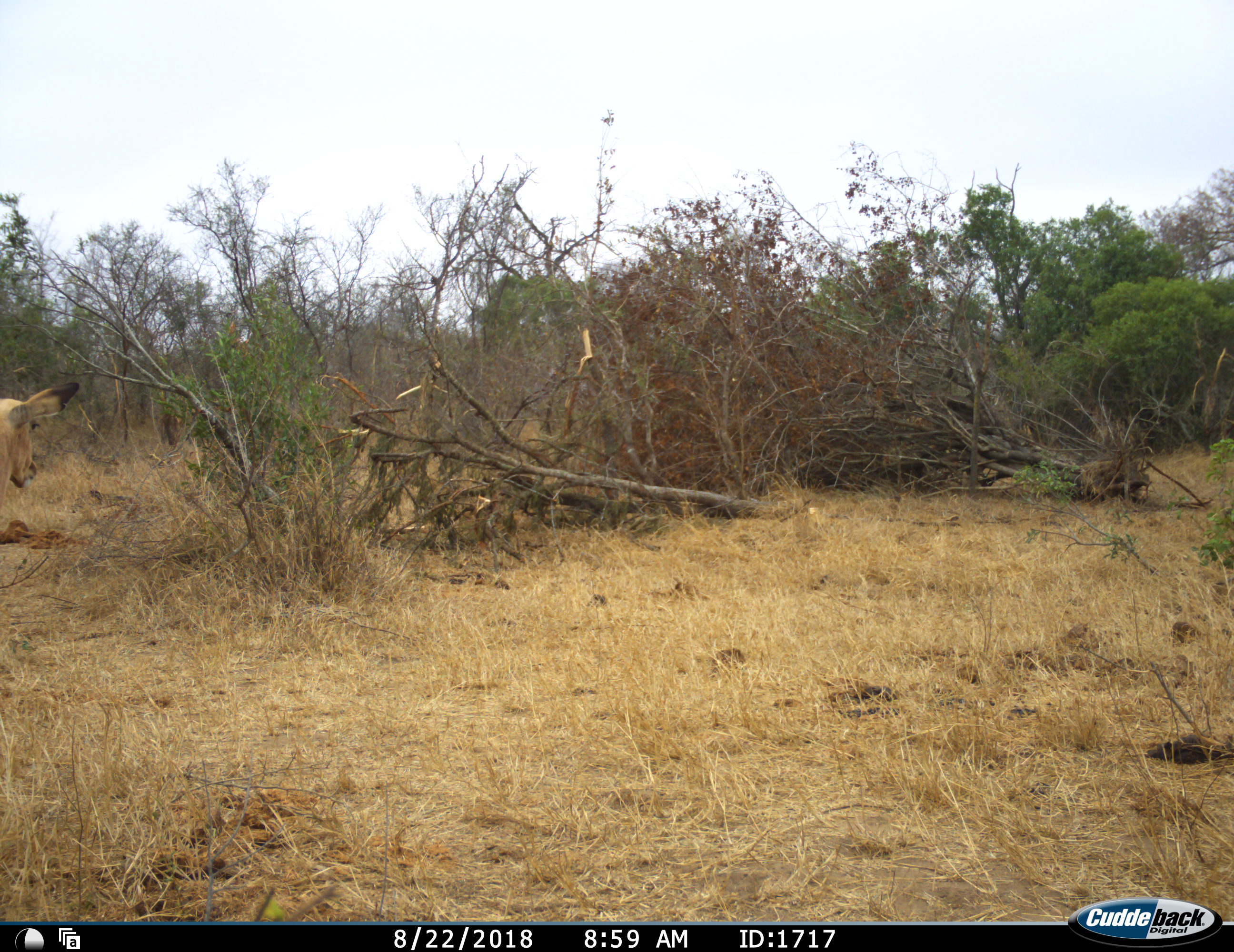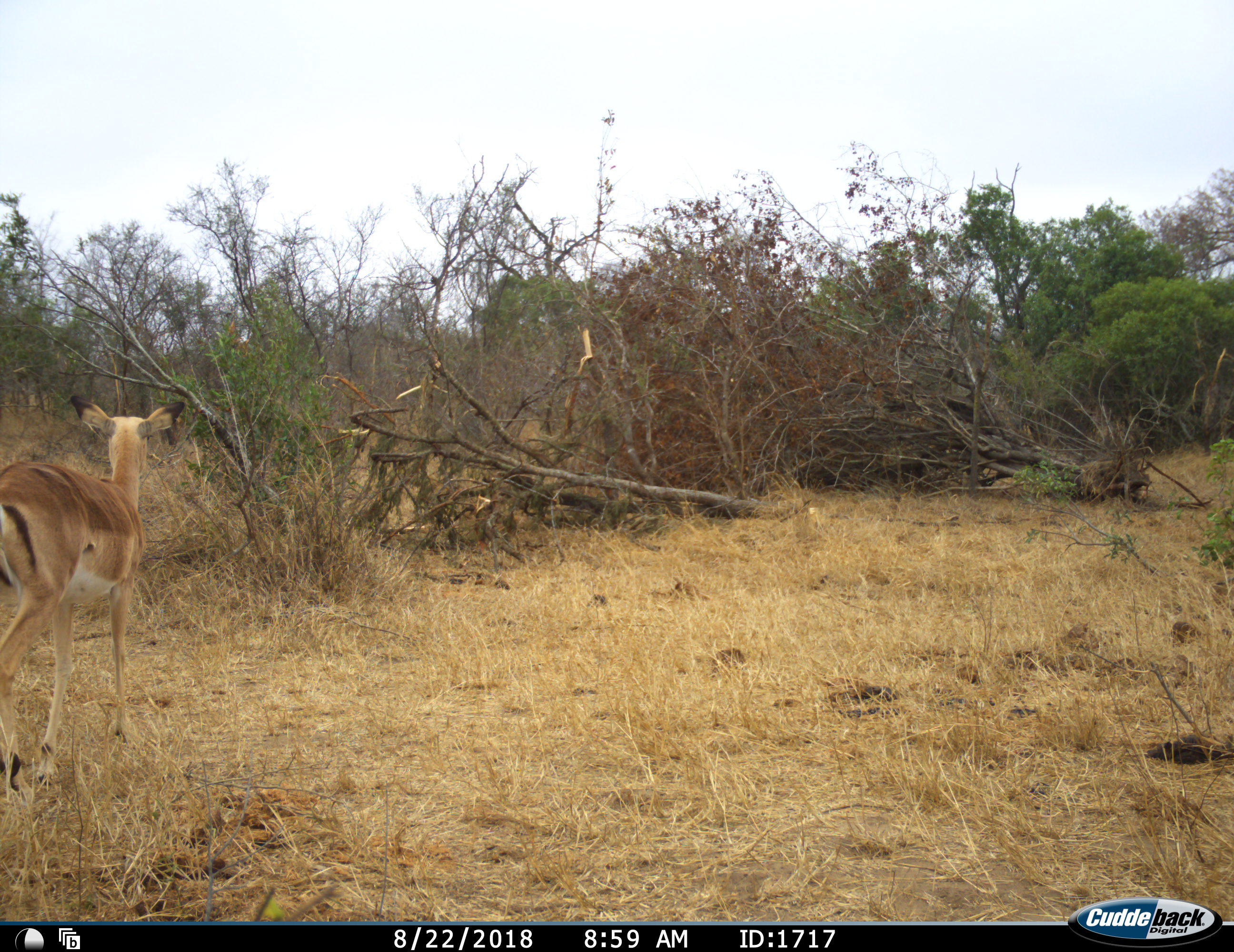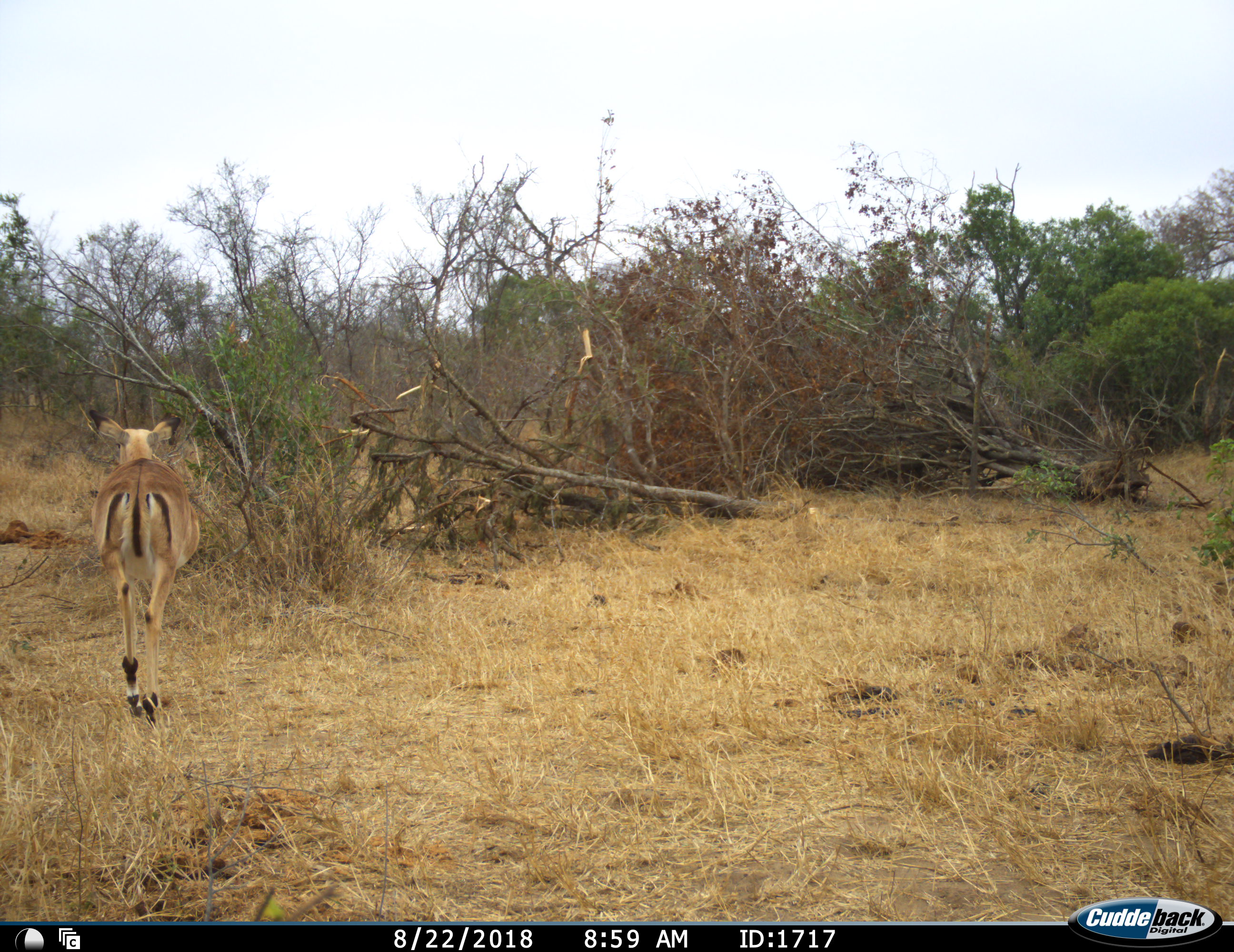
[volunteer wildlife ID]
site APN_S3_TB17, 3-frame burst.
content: unidentified animal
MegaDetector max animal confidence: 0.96